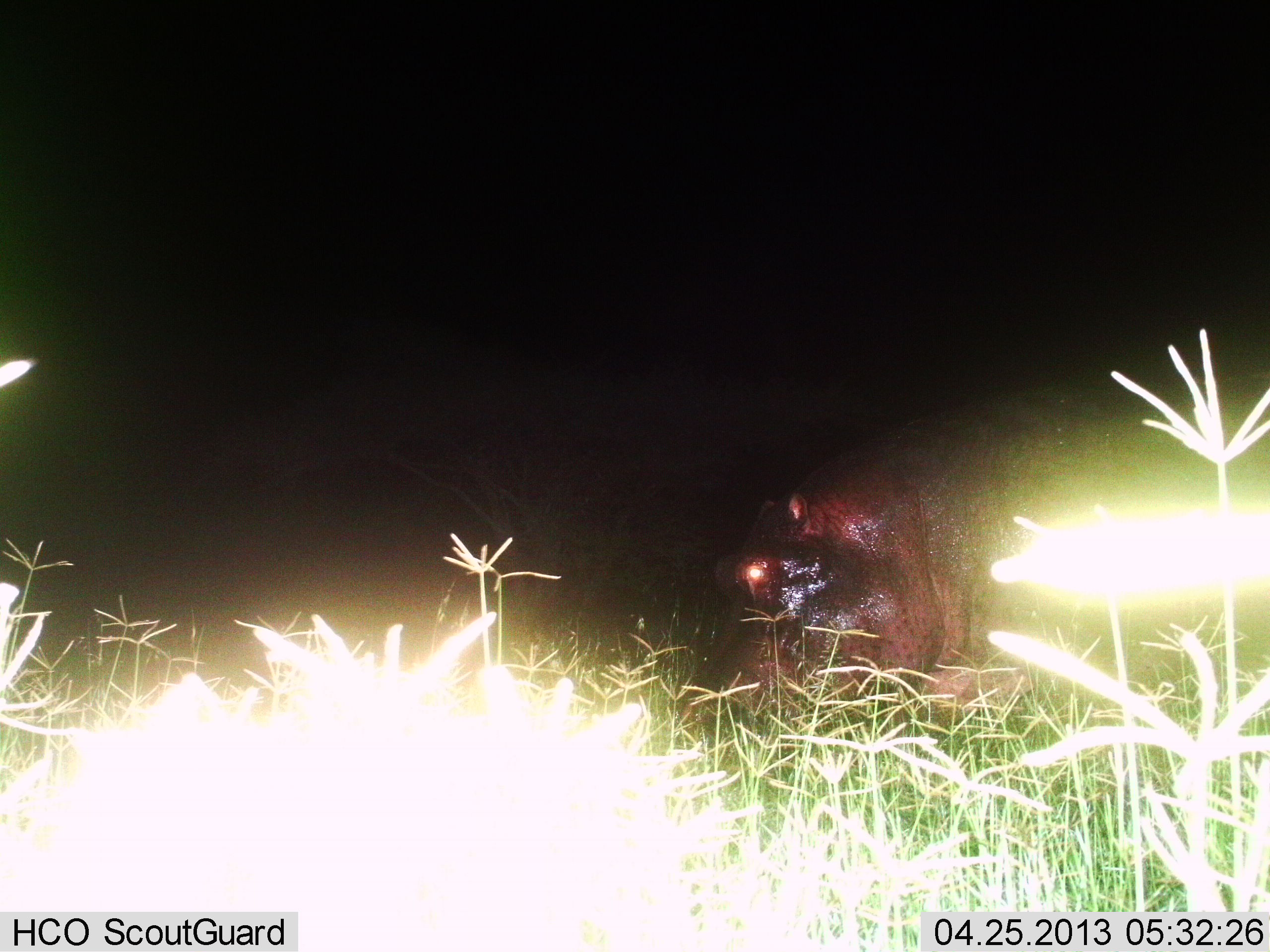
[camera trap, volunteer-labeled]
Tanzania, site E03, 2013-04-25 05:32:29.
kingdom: Animalia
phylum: Chordata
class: Mammalia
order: Artiodactyla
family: Hippopotamidae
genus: Hippopotamus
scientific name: Hippopotamus amphibius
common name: hippopotamus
Hippopotamus (Hippopotamus amphibius), count 1. Behavior (volunteer vote fractions): standing 19%, resting 9%, moving 22%, interacting 0%. Young present (vote fraction): 0%. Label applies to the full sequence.